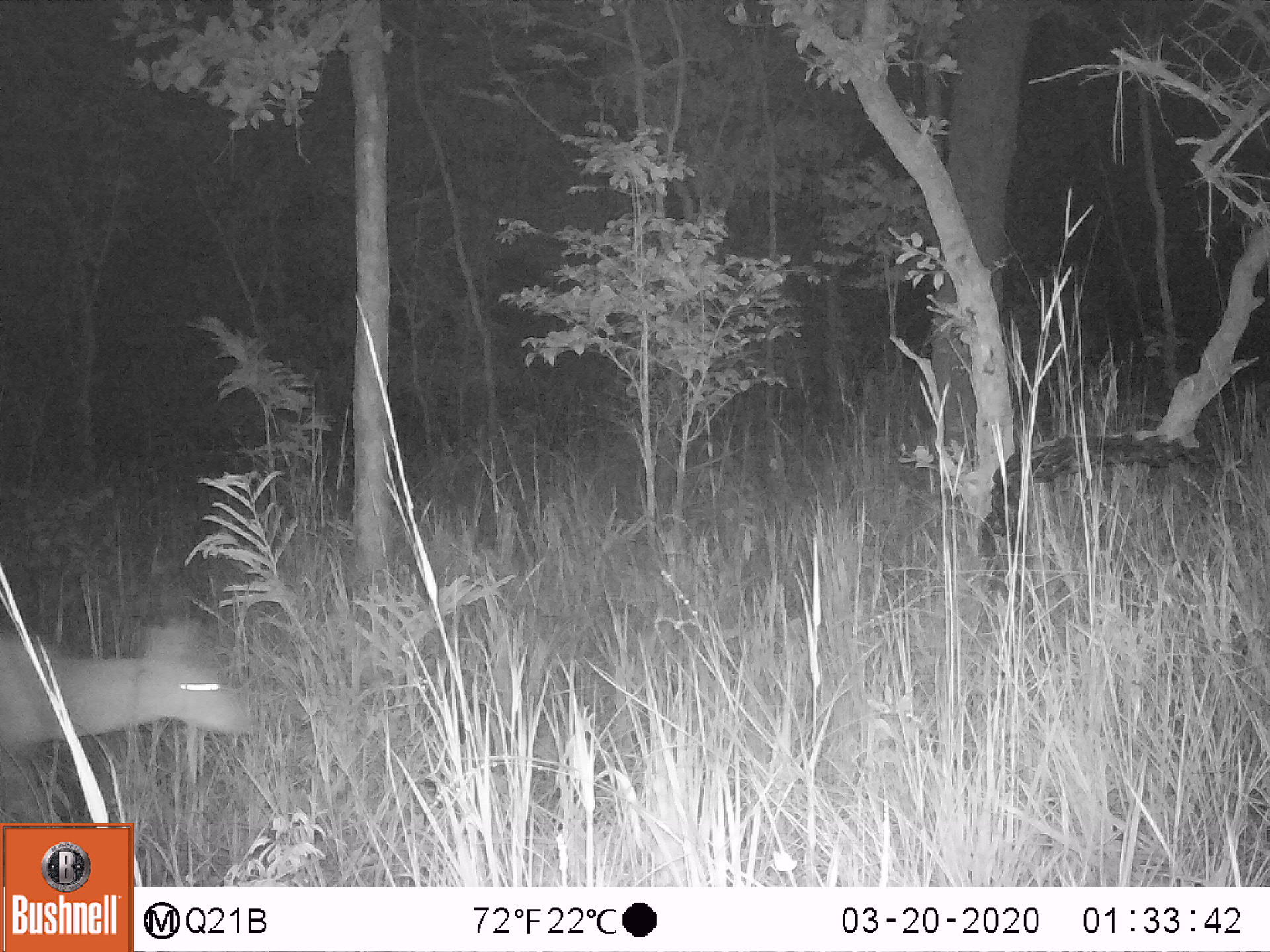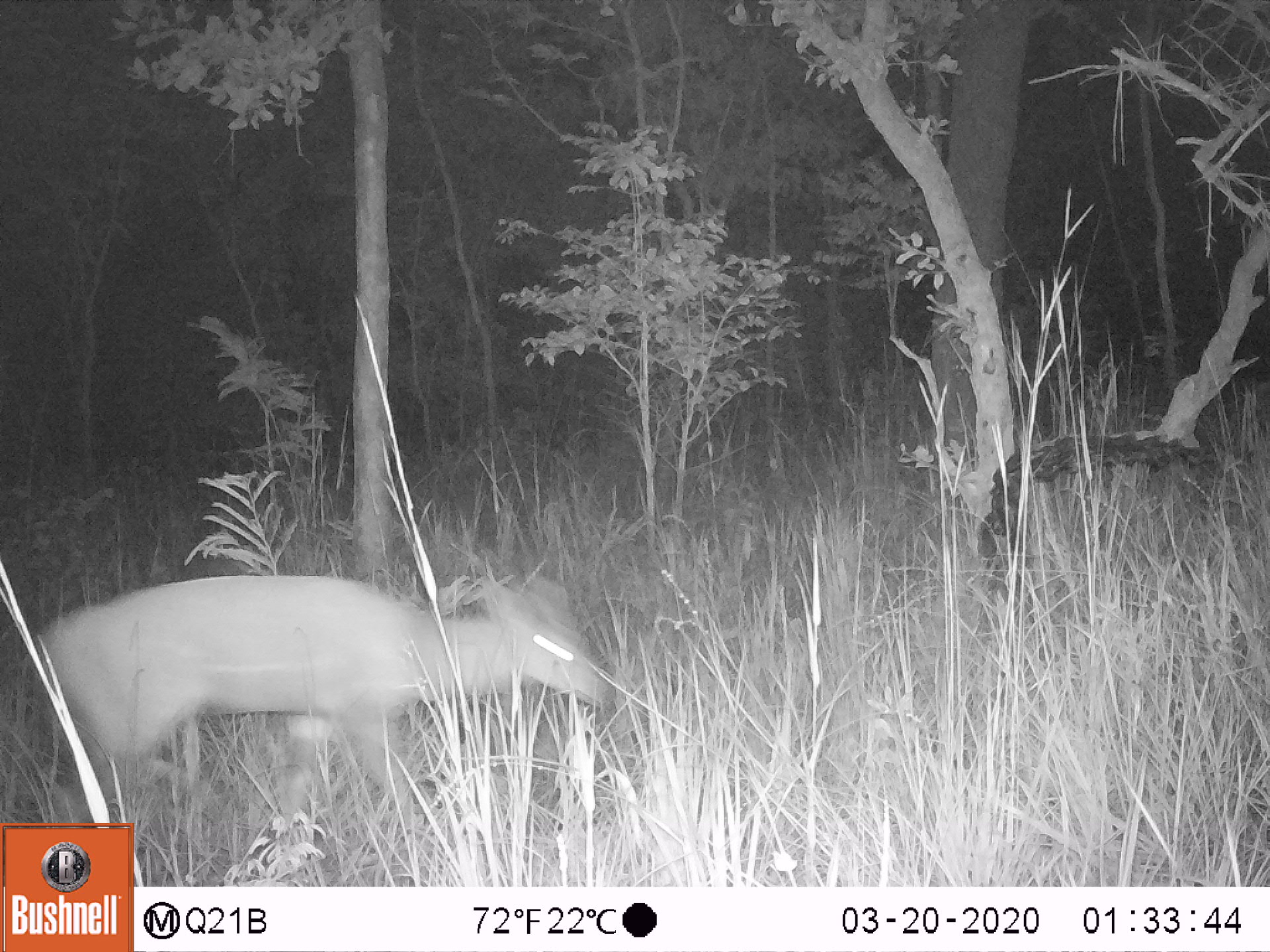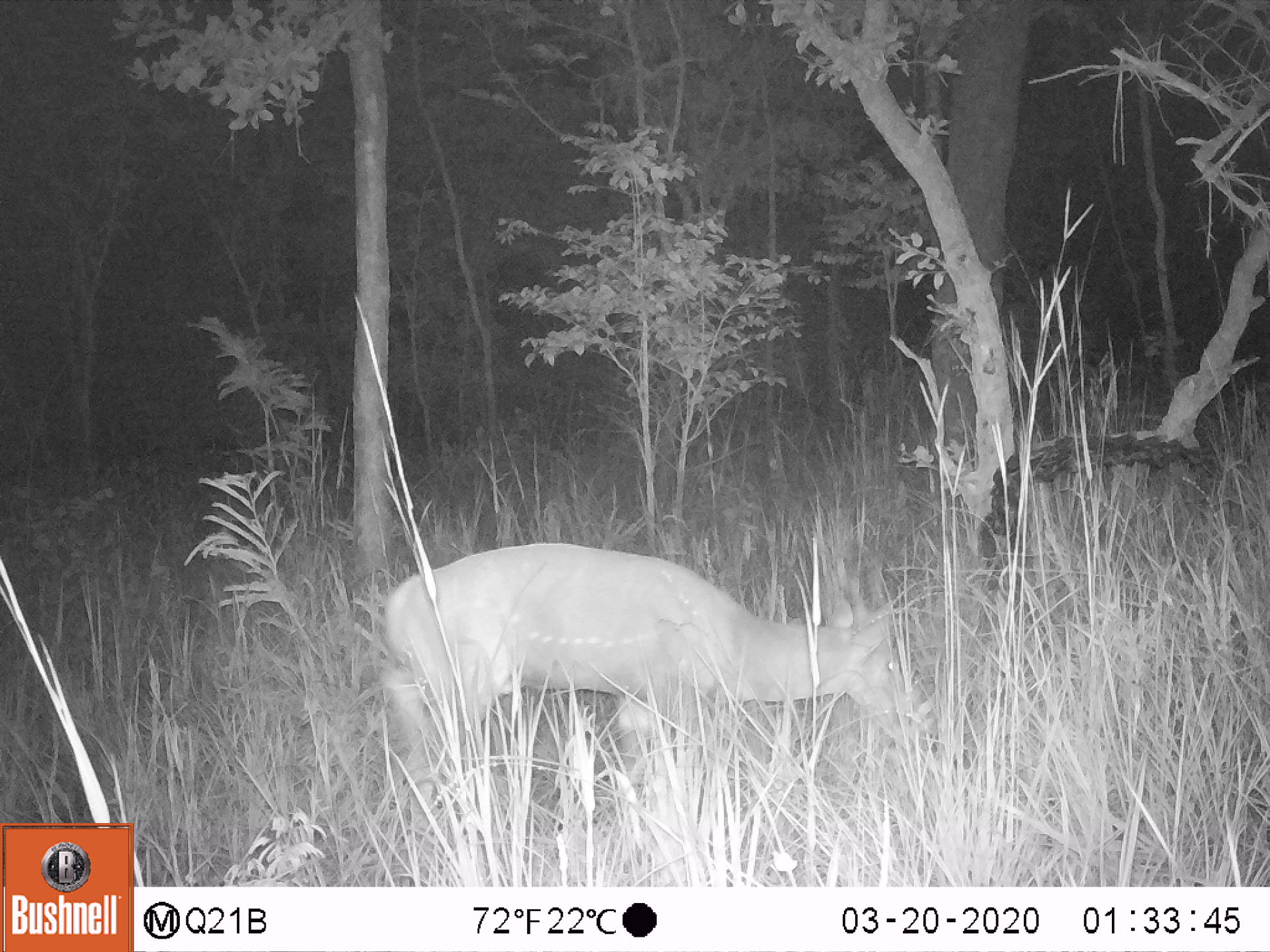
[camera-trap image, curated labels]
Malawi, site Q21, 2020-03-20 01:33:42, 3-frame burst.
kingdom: Animalia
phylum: Chordata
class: Mammalia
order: Artiodactyla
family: Bovidae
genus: Tragelaphus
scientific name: Tragelaphus sylvaticus sylvaticus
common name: cape bushbuck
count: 1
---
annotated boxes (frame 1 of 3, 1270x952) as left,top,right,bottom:
cape bushbuck: 4,605,247,789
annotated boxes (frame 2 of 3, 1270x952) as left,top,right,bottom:
cape bushbuck: 34,569,608,797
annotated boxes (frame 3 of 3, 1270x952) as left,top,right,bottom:
cape bushbuck: 382,543,920,784